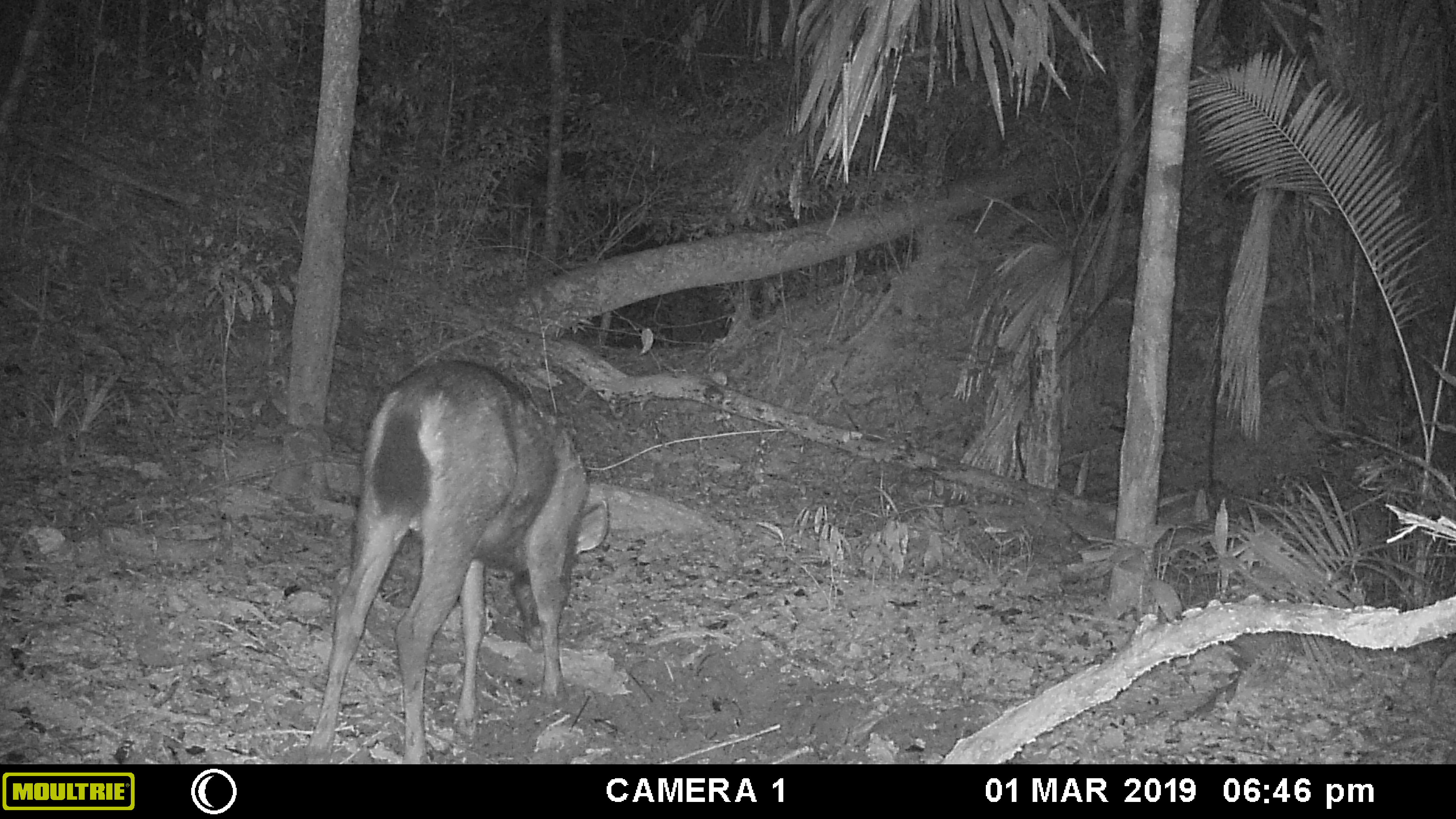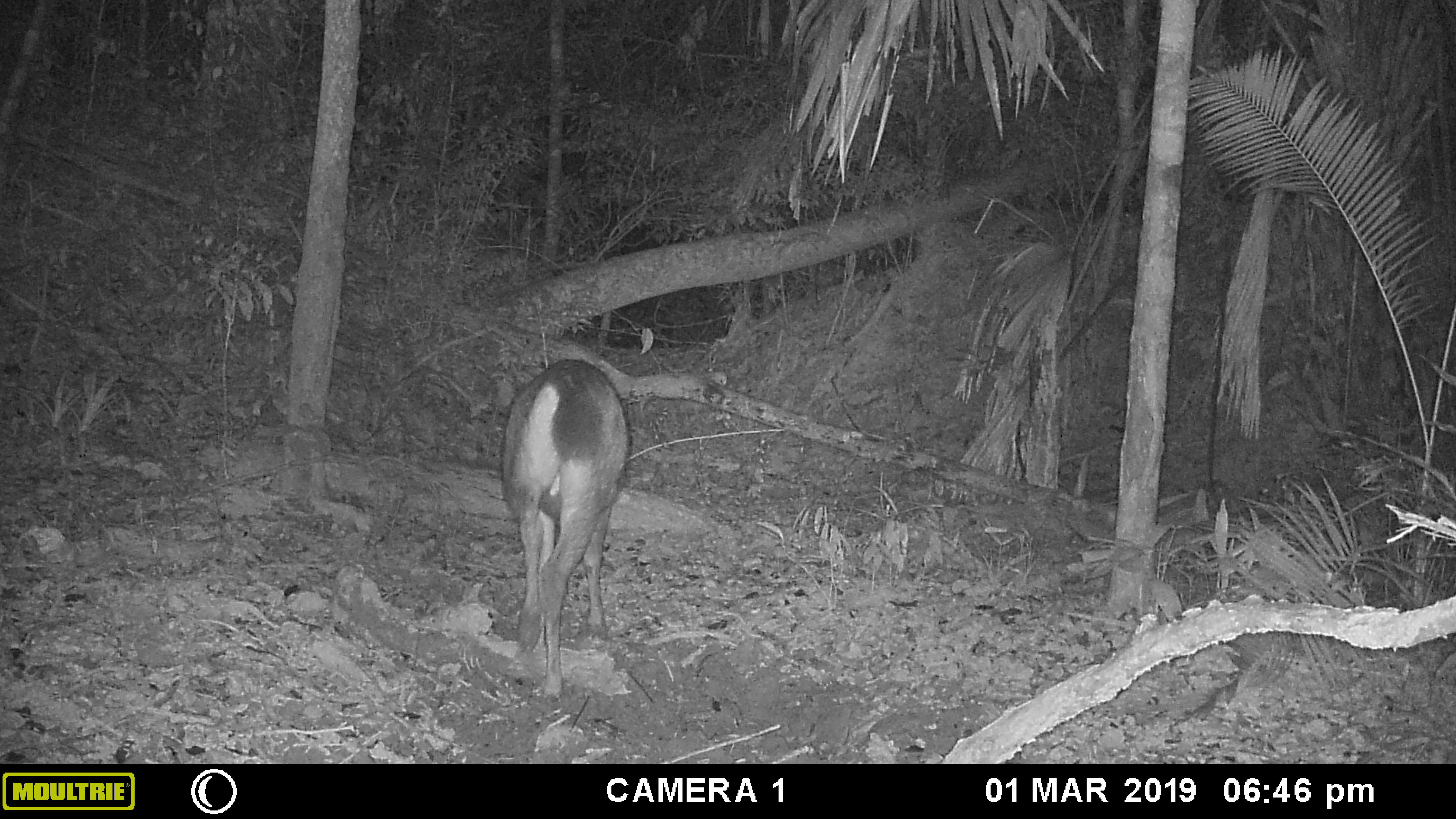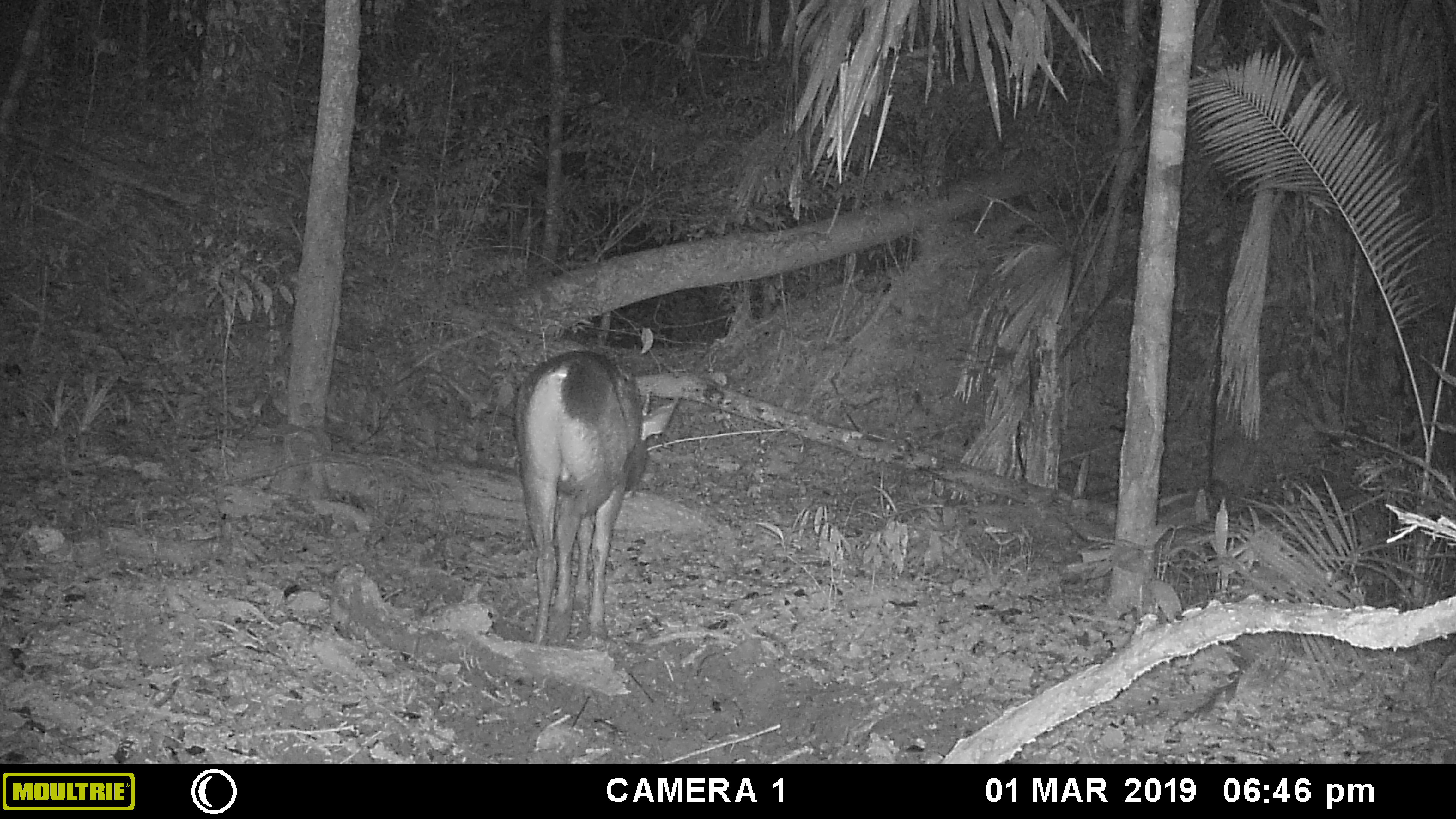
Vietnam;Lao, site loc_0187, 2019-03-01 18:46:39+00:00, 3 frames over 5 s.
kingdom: Animalia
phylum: Chordata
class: Mammalia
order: Artiodactyla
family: Cervidae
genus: Rusa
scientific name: Rusa unicolor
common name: sambar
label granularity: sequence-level